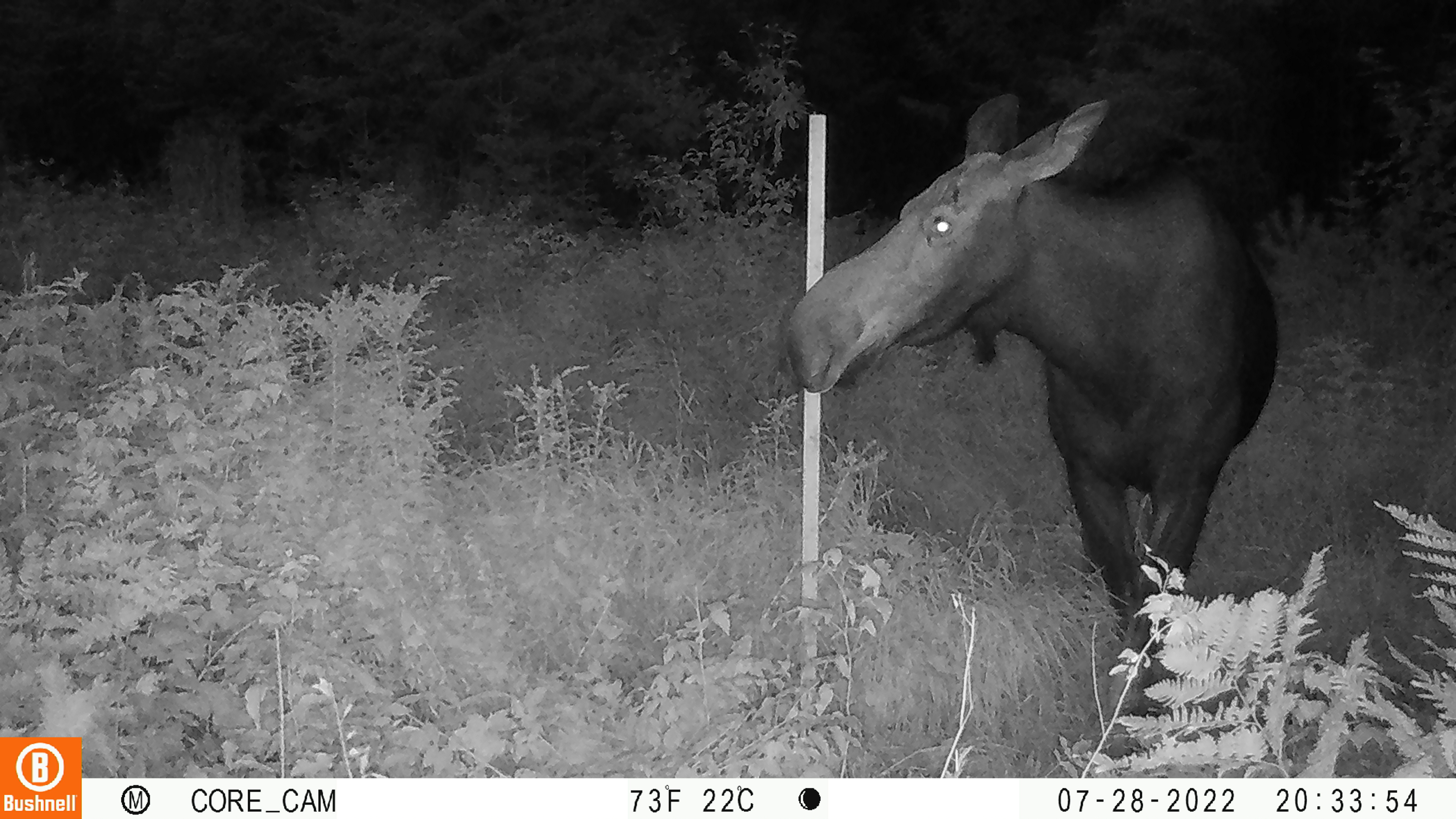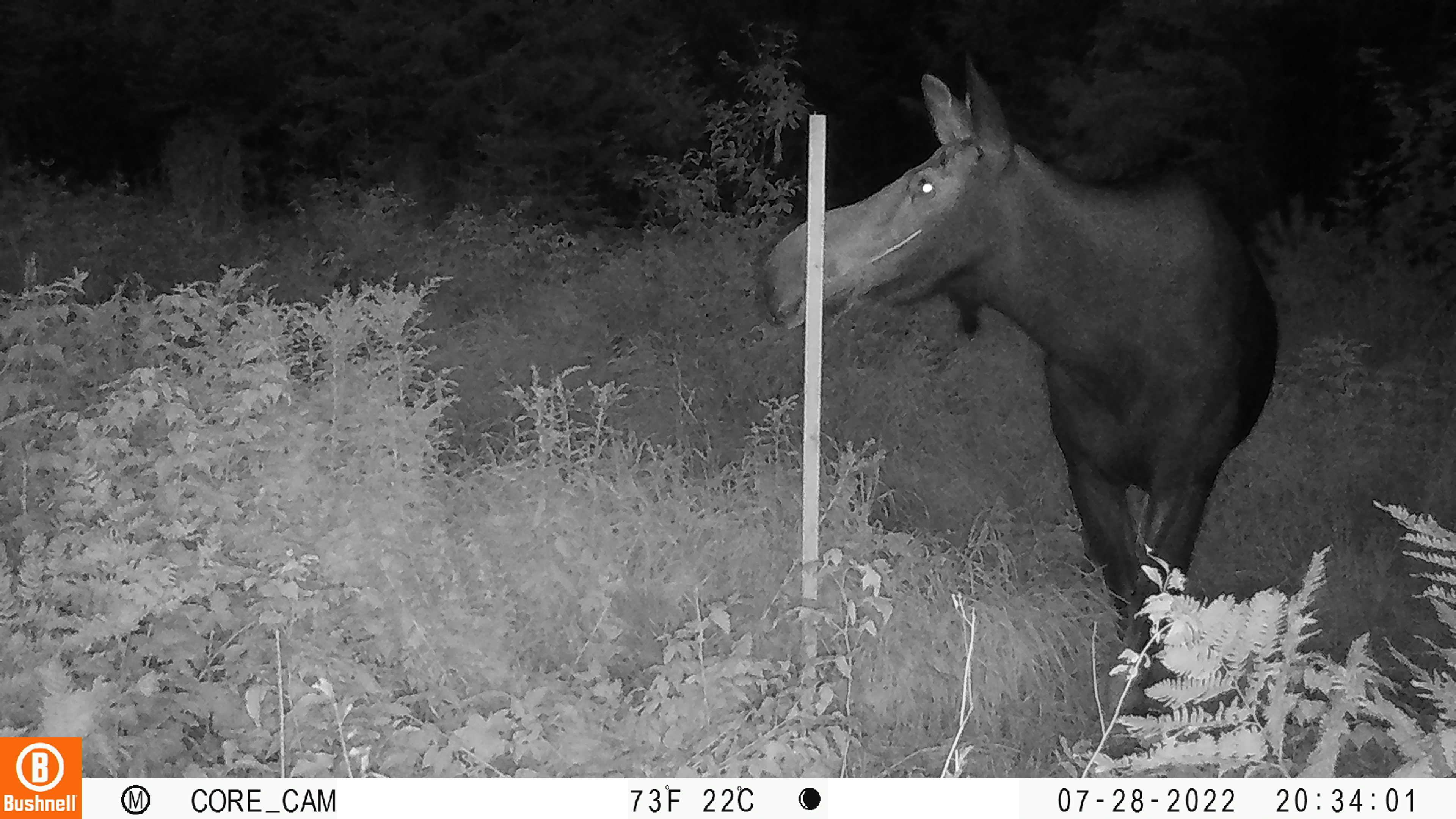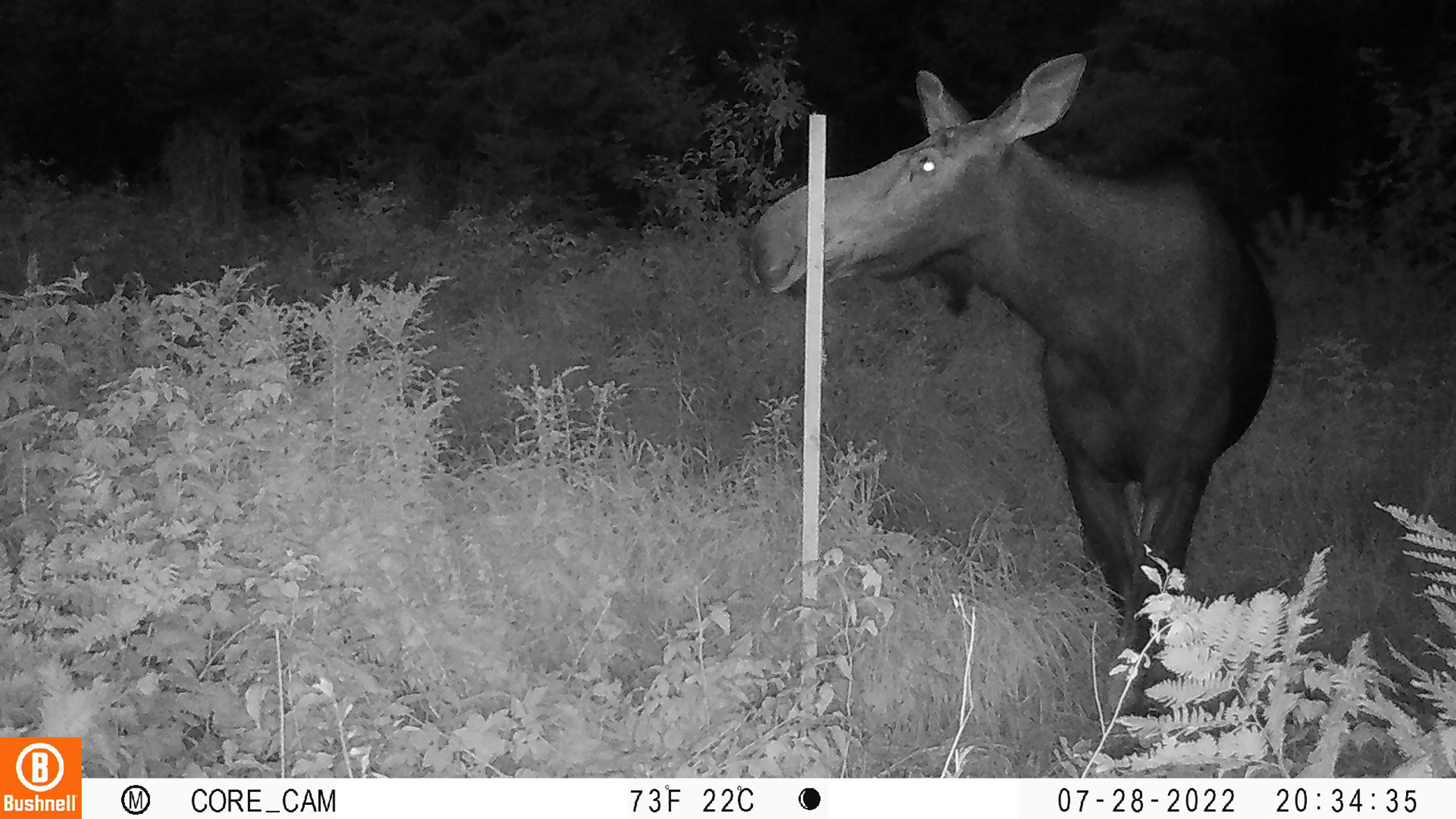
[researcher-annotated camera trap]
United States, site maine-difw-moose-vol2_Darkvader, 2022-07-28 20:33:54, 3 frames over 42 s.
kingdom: Animalia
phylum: Chordata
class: Mammalia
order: Artiodactyla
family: Cervidae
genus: Alces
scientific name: Alces alces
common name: moose